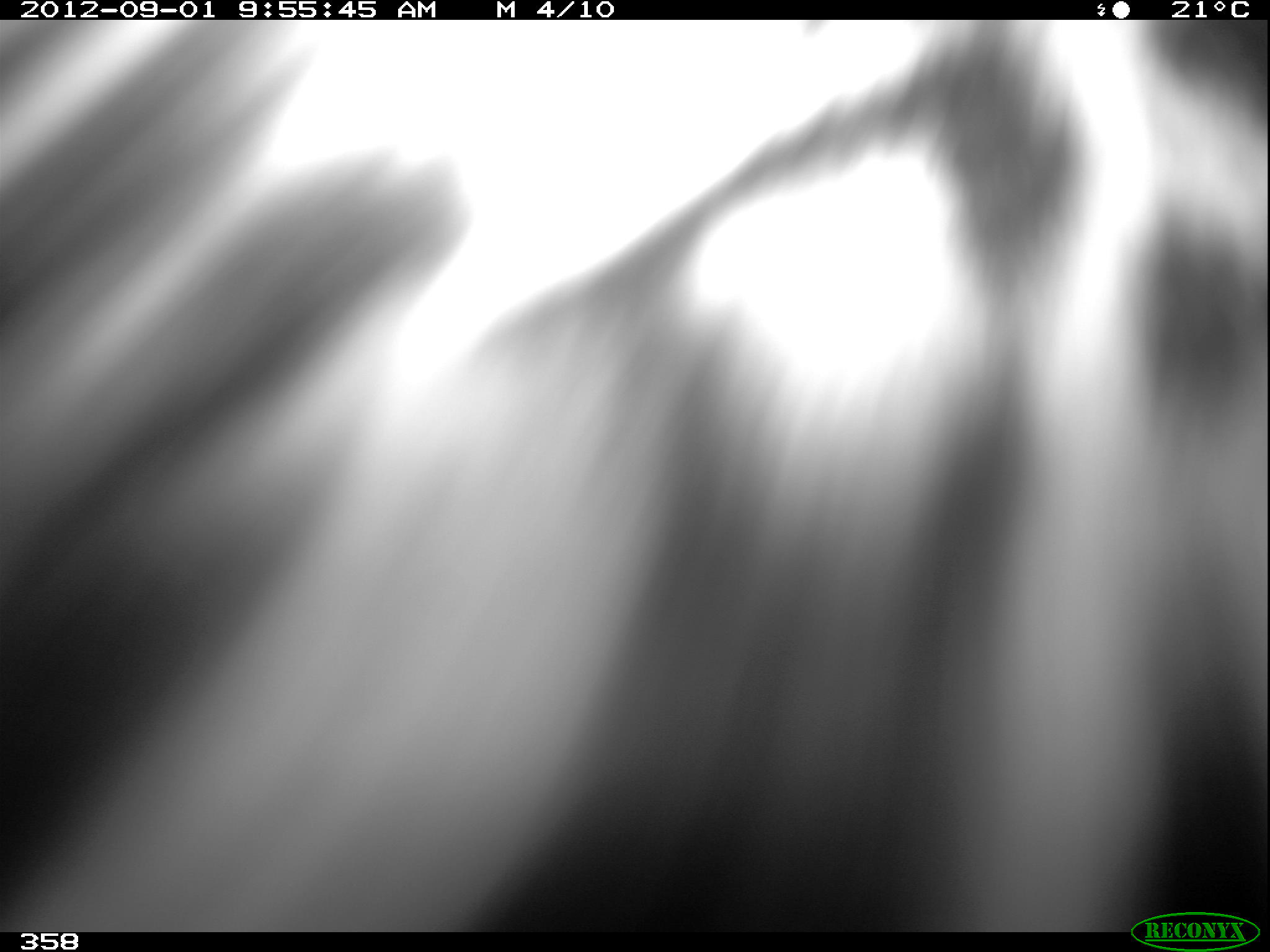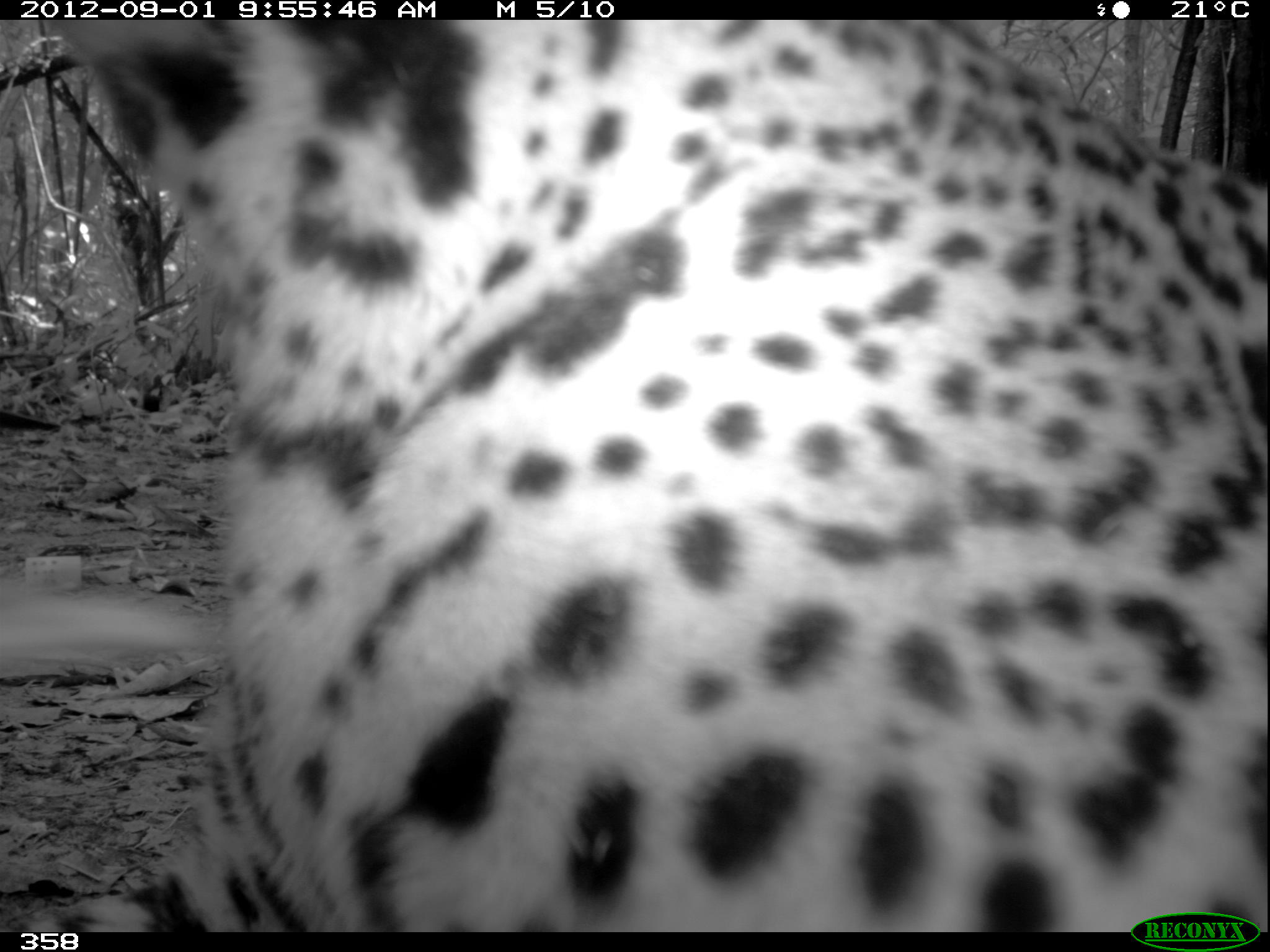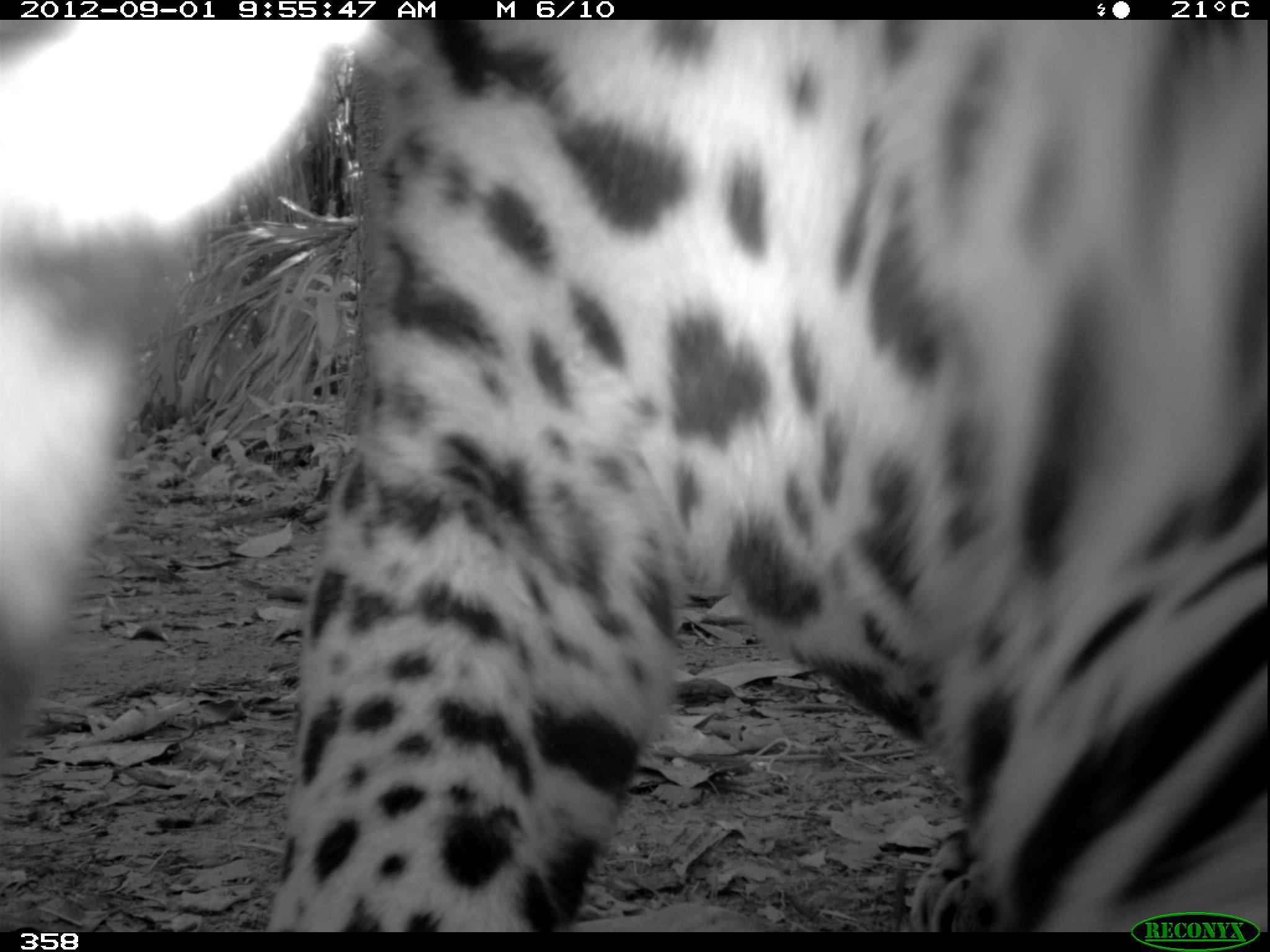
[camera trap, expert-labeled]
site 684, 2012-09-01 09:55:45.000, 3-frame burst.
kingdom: Animalia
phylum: Chordata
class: Mammalia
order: Carnivora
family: Felidae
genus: Panthera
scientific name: Panthera onca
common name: jaguar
Panthera onca (jaguar).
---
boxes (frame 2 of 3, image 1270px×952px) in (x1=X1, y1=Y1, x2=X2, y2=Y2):
panthera onca: (x1=39, y1=25, x2=1267, y2=932)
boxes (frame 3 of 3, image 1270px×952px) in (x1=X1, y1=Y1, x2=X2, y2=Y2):
panthera onca: (x1=0, y1=18, x2=1267, y2=933)